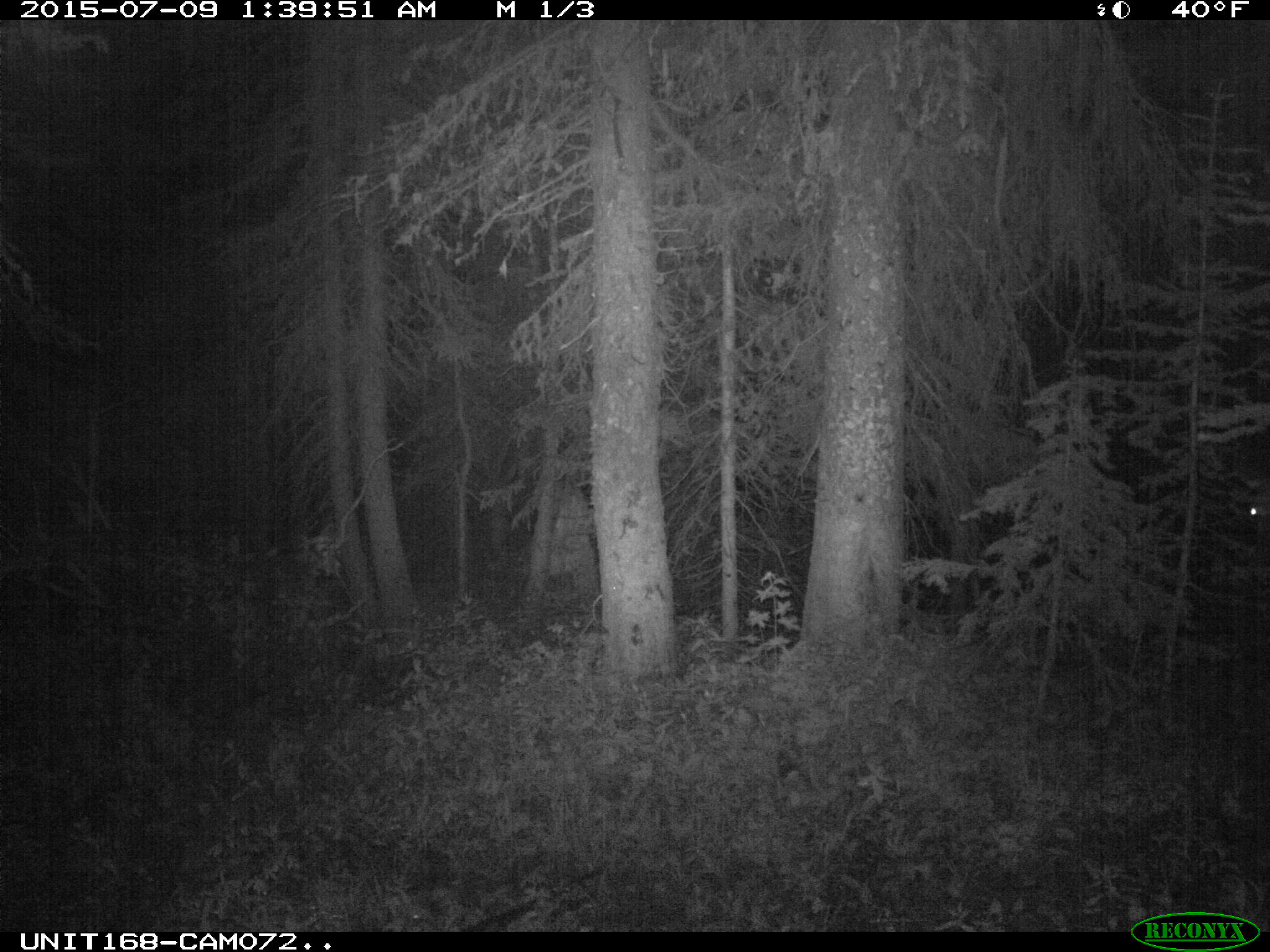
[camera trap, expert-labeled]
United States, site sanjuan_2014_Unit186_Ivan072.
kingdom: Animalia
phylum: Chordata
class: Mammalia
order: Artiodactyla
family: Cervidae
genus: Cervus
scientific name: Cervus elaphus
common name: red deer